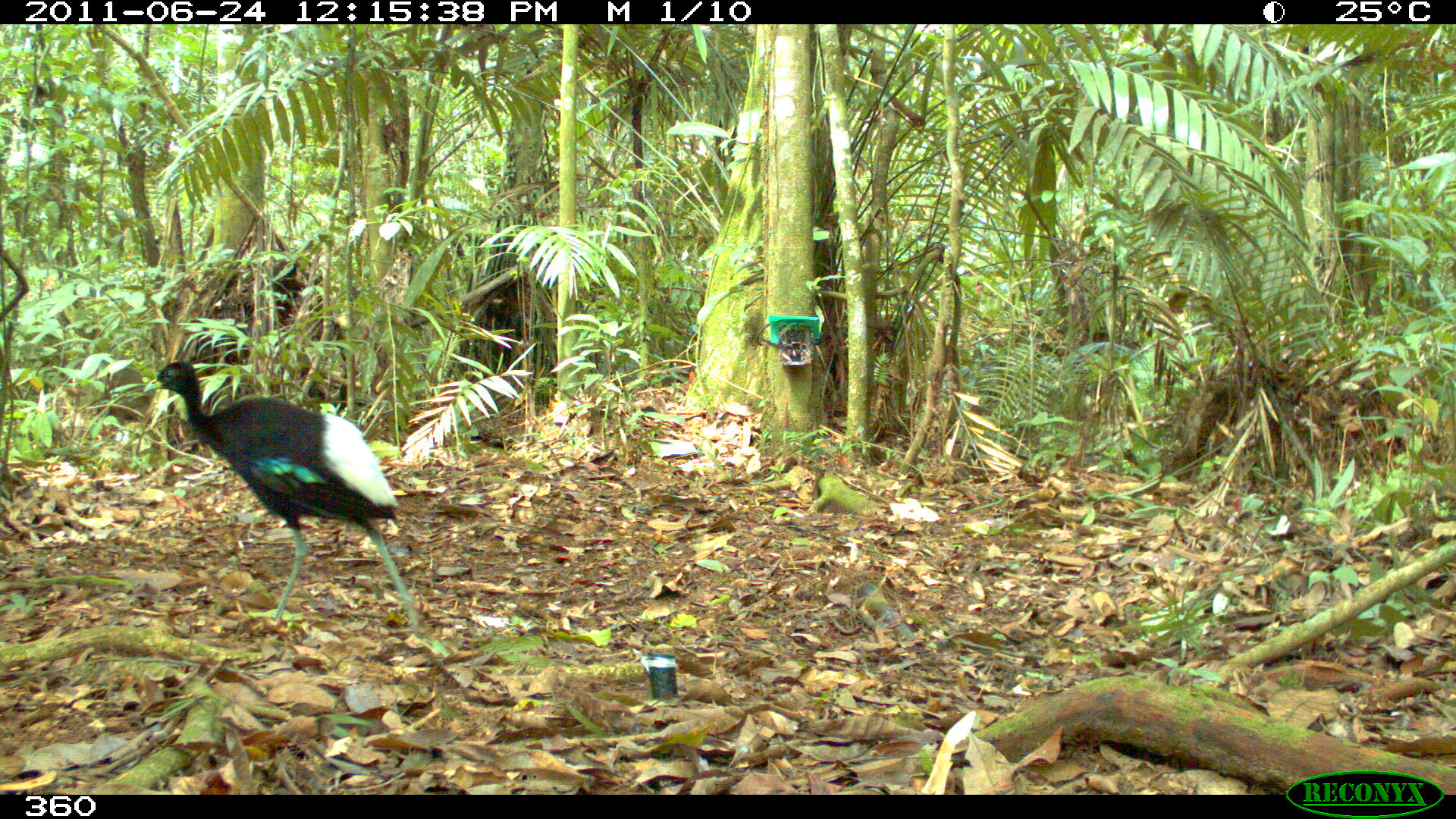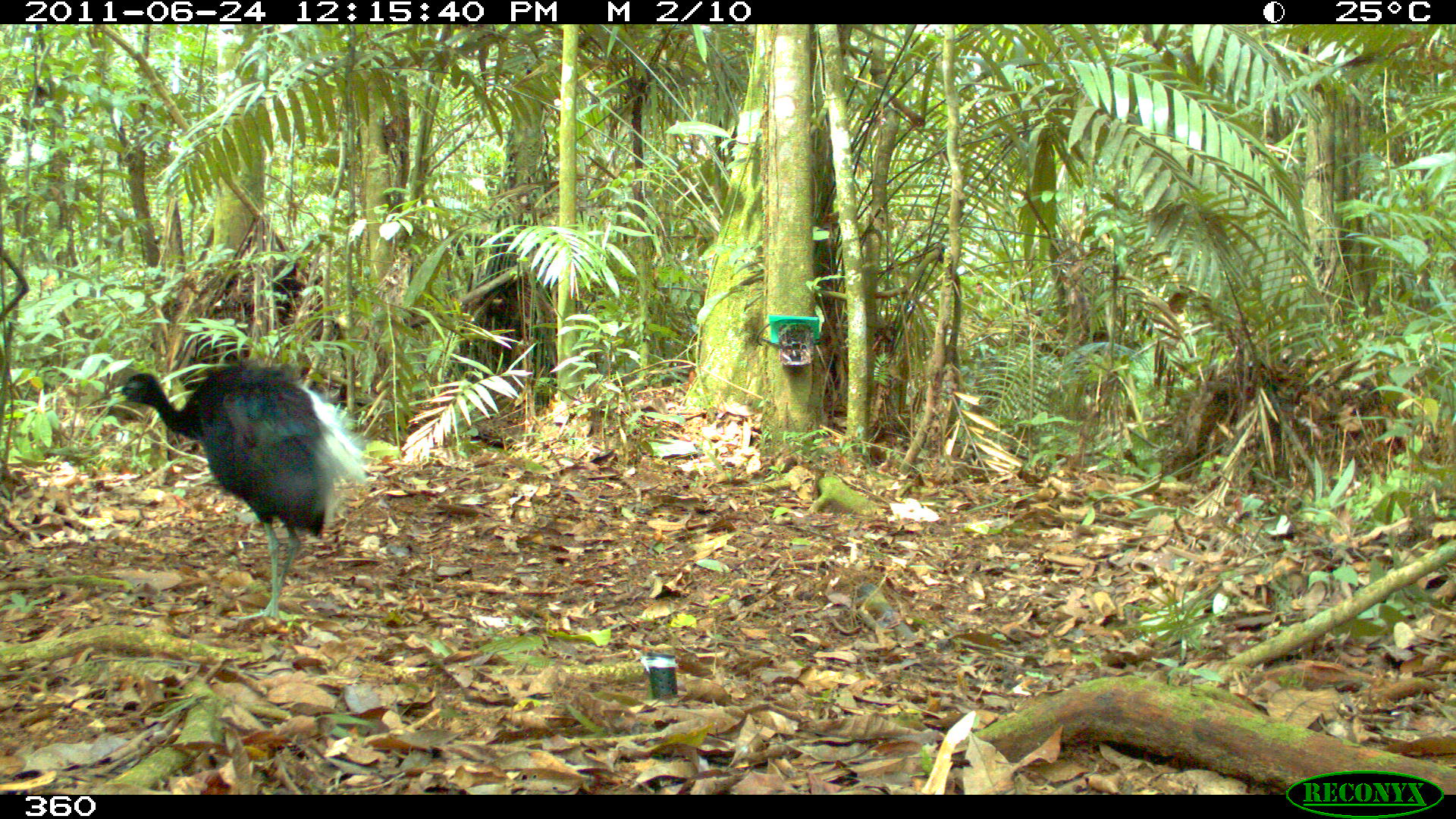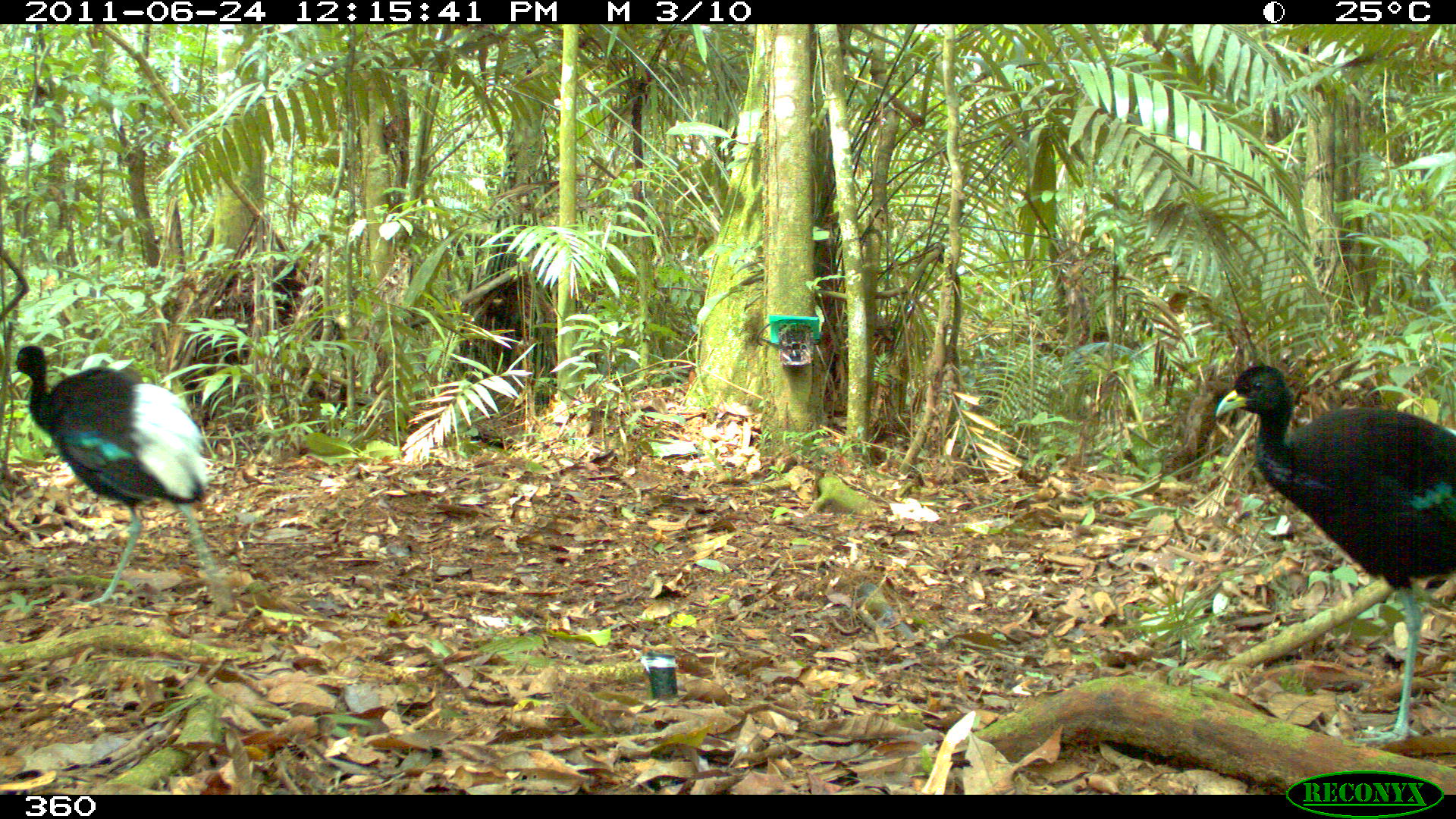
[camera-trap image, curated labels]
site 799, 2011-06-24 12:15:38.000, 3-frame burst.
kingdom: Animalia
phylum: Chordata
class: Aves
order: Gruiformes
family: Psophiidae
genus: Psophia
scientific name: Psophia leucoptera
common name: pale-winged trumpeter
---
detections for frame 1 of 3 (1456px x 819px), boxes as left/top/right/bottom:
psophia leucoptera: 141/358/422/639